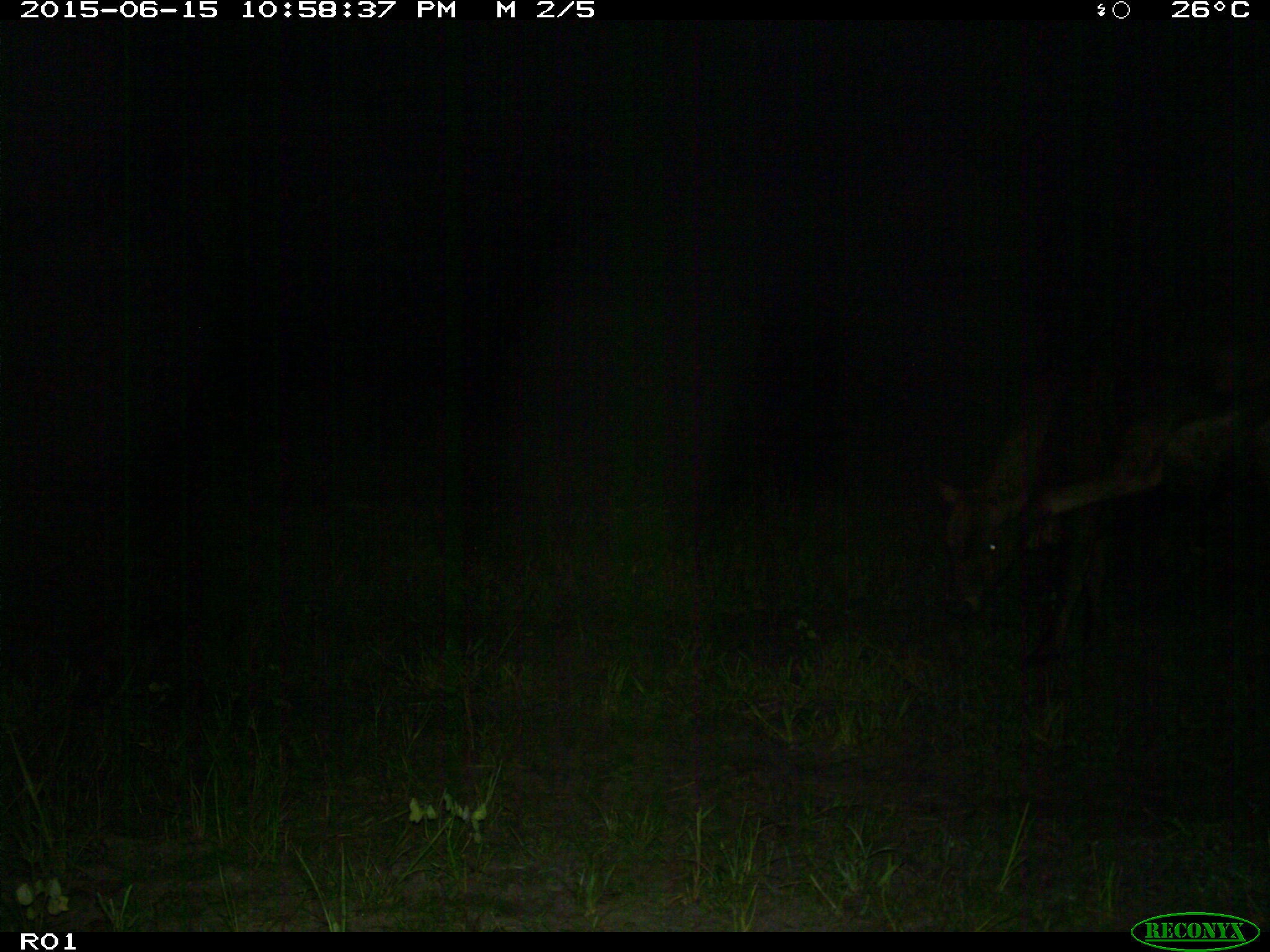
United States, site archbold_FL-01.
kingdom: Animalia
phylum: Chordata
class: Mammalia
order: Artiodactyla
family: Bovidae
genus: Bos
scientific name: Bos taurus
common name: domestic cow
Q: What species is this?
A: Bos taurus (domestic cow).